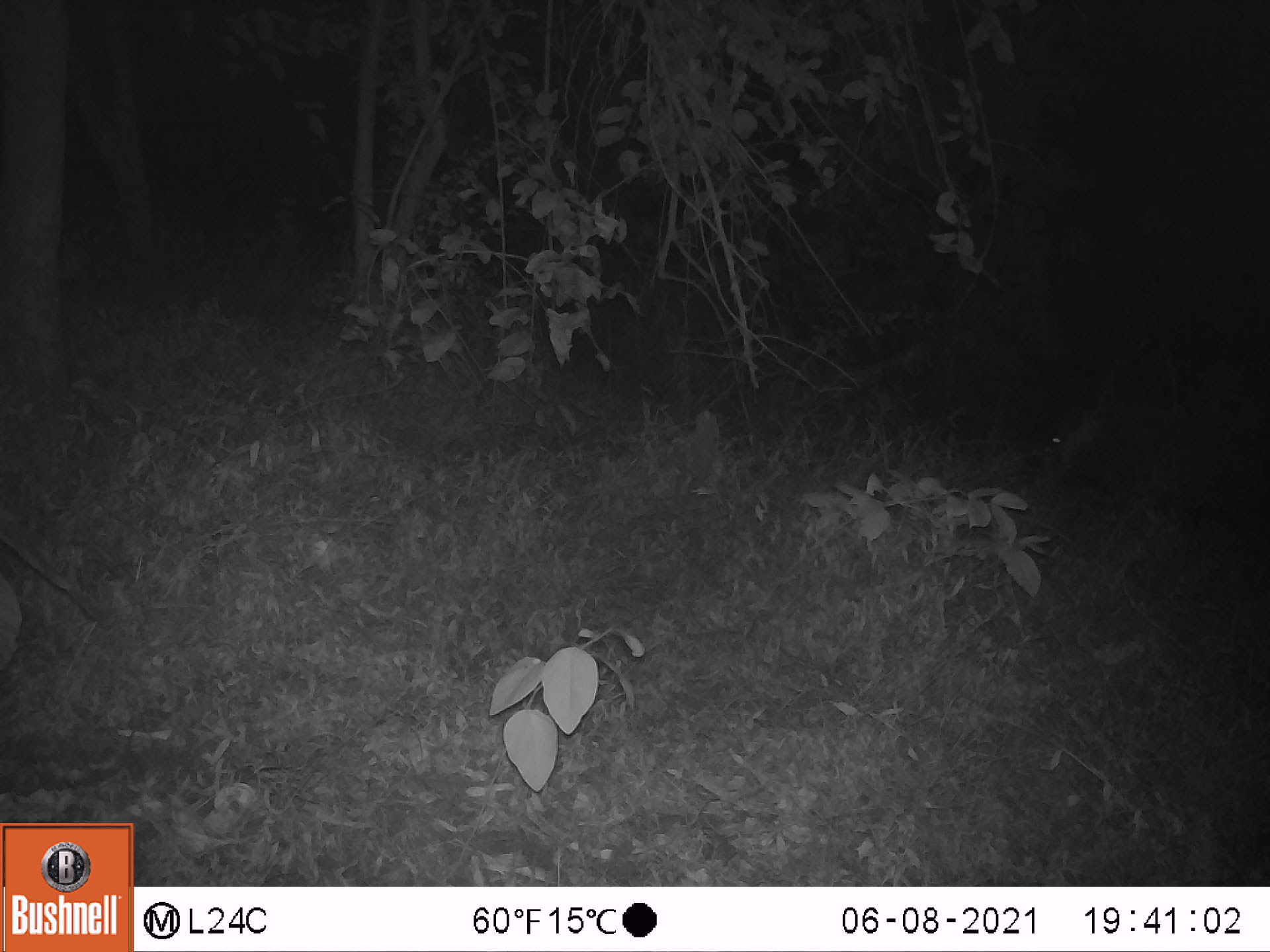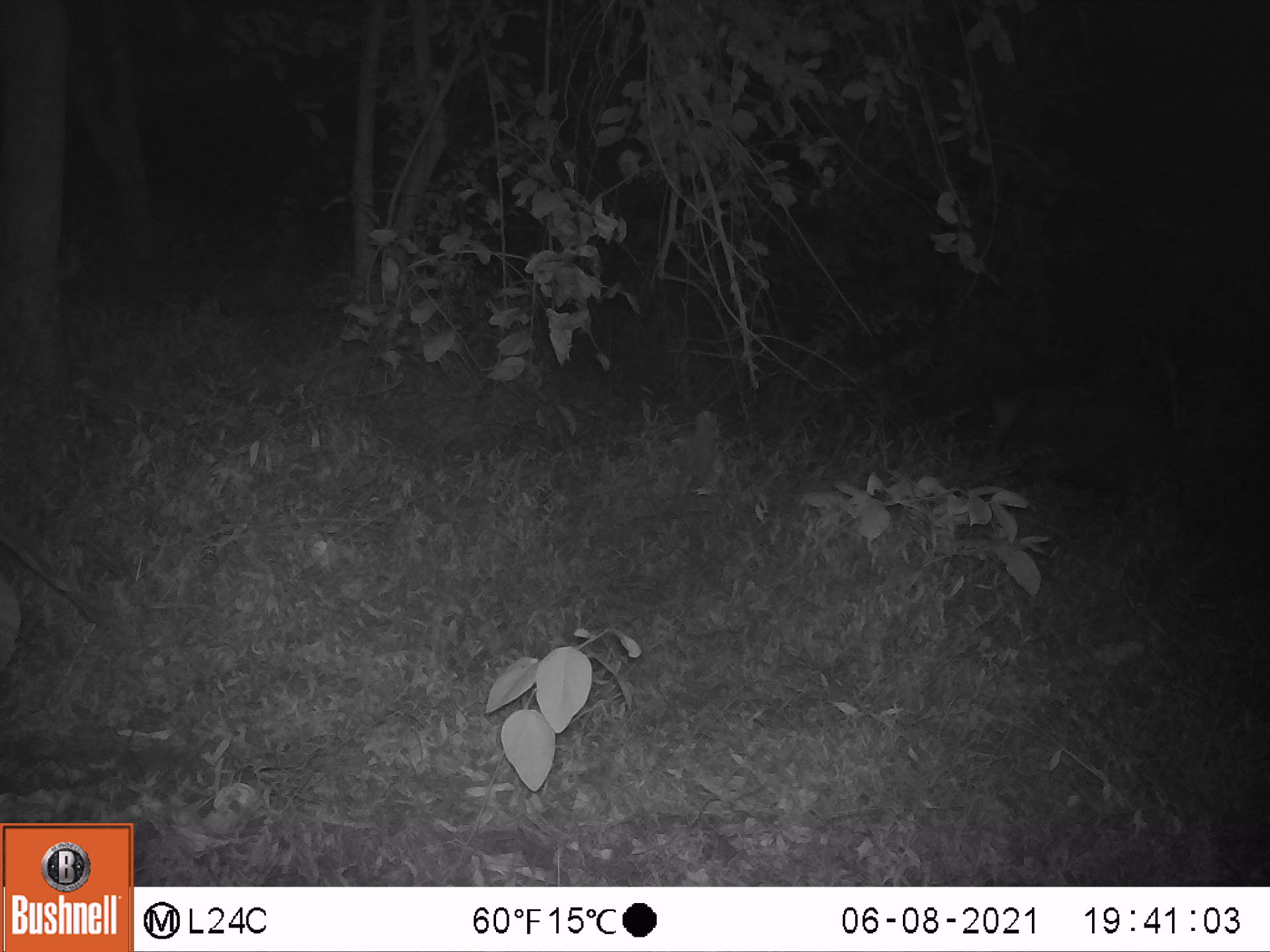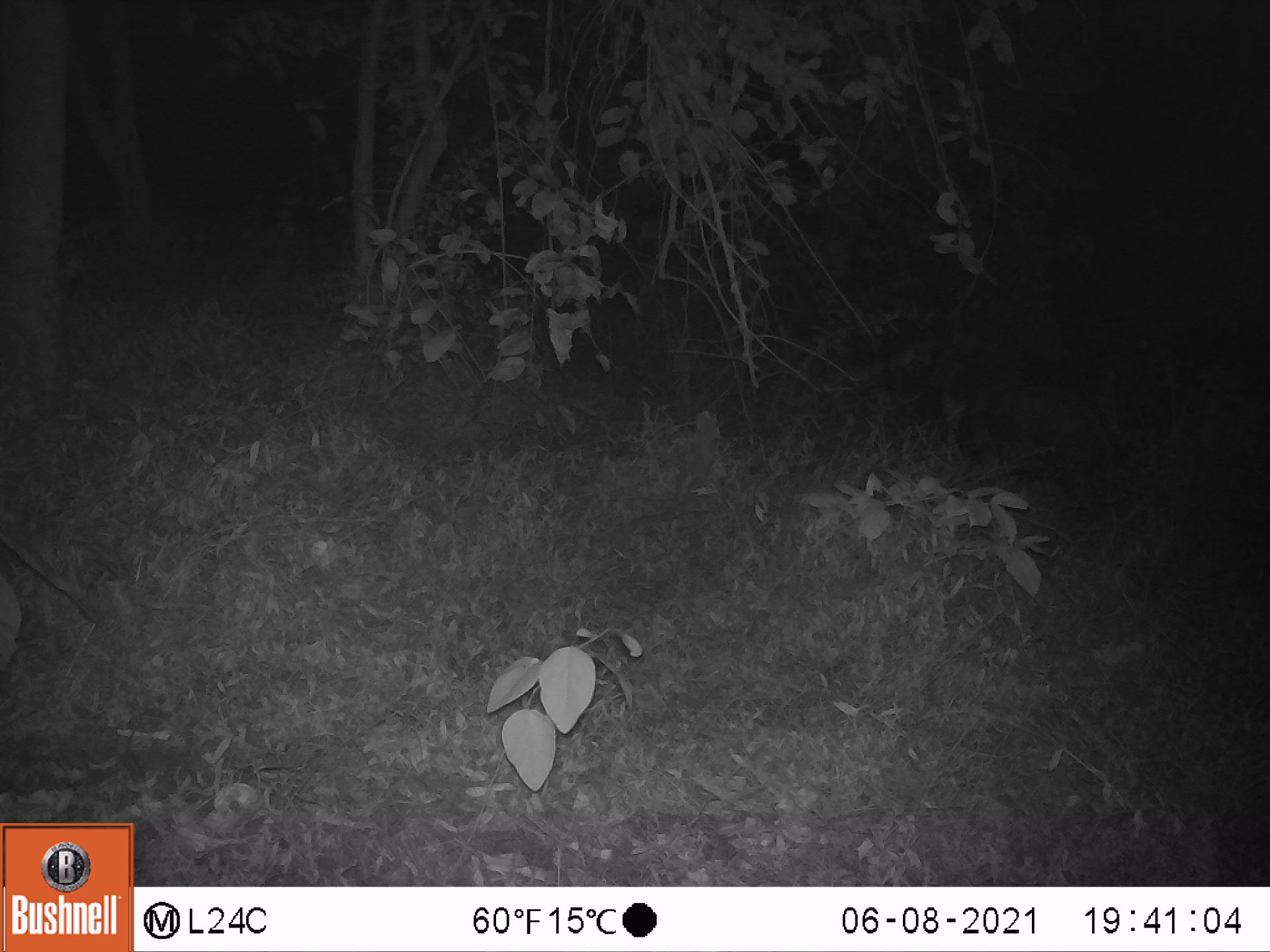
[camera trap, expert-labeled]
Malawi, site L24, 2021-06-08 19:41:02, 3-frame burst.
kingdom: Animalia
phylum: Chordata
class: Mammalia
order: Artiodactyla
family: Suidae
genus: Potamochoerus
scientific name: Potamochoerus larvatus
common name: bushpig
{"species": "bushpig (Potamochoerus larvatus)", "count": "1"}